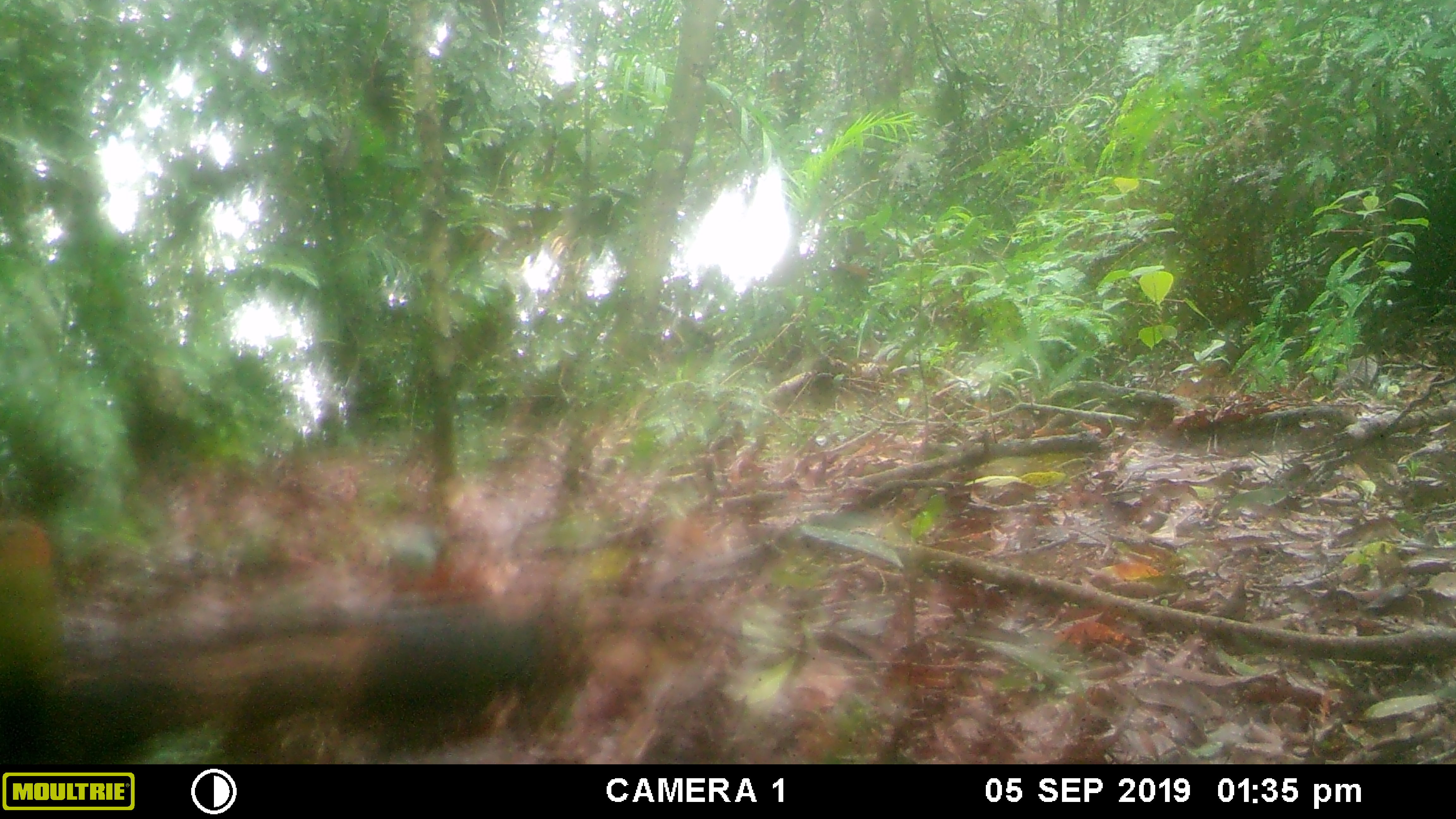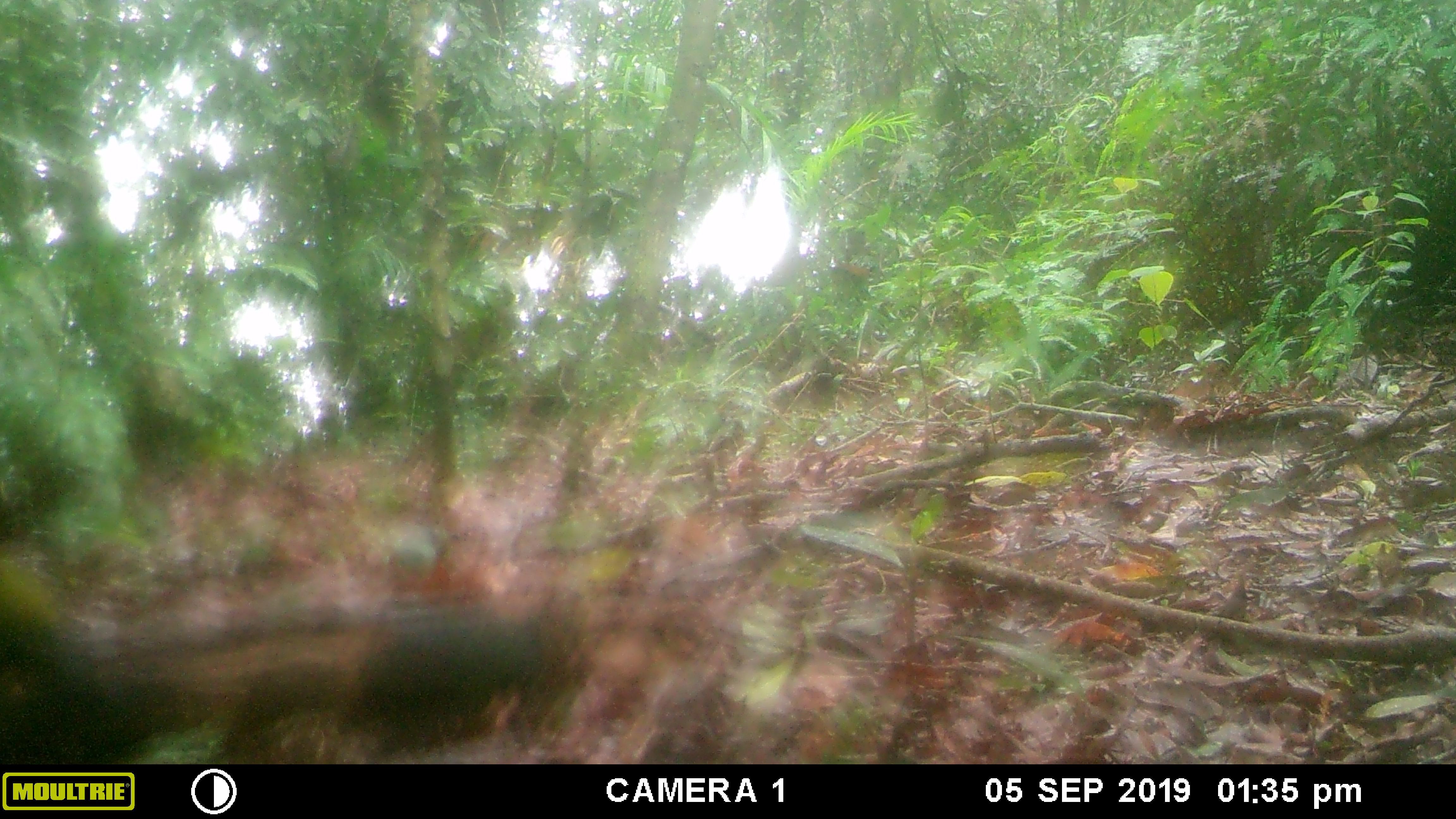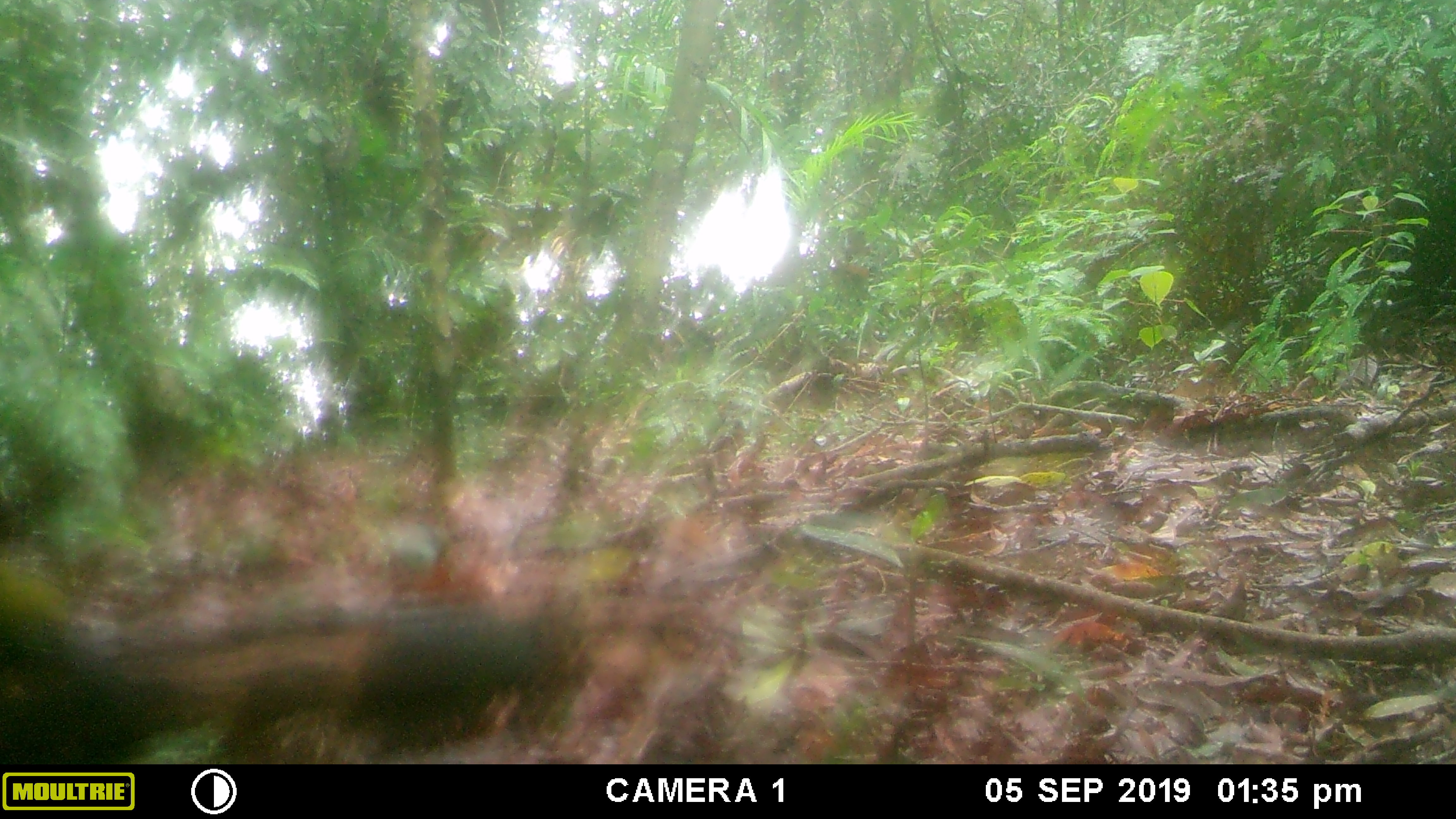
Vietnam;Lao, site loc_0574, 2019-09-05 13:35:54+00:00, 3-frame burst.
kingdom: Animalia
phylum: Chordata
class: Aves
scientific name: Aves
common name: bird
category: unidentified bird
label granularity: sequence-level